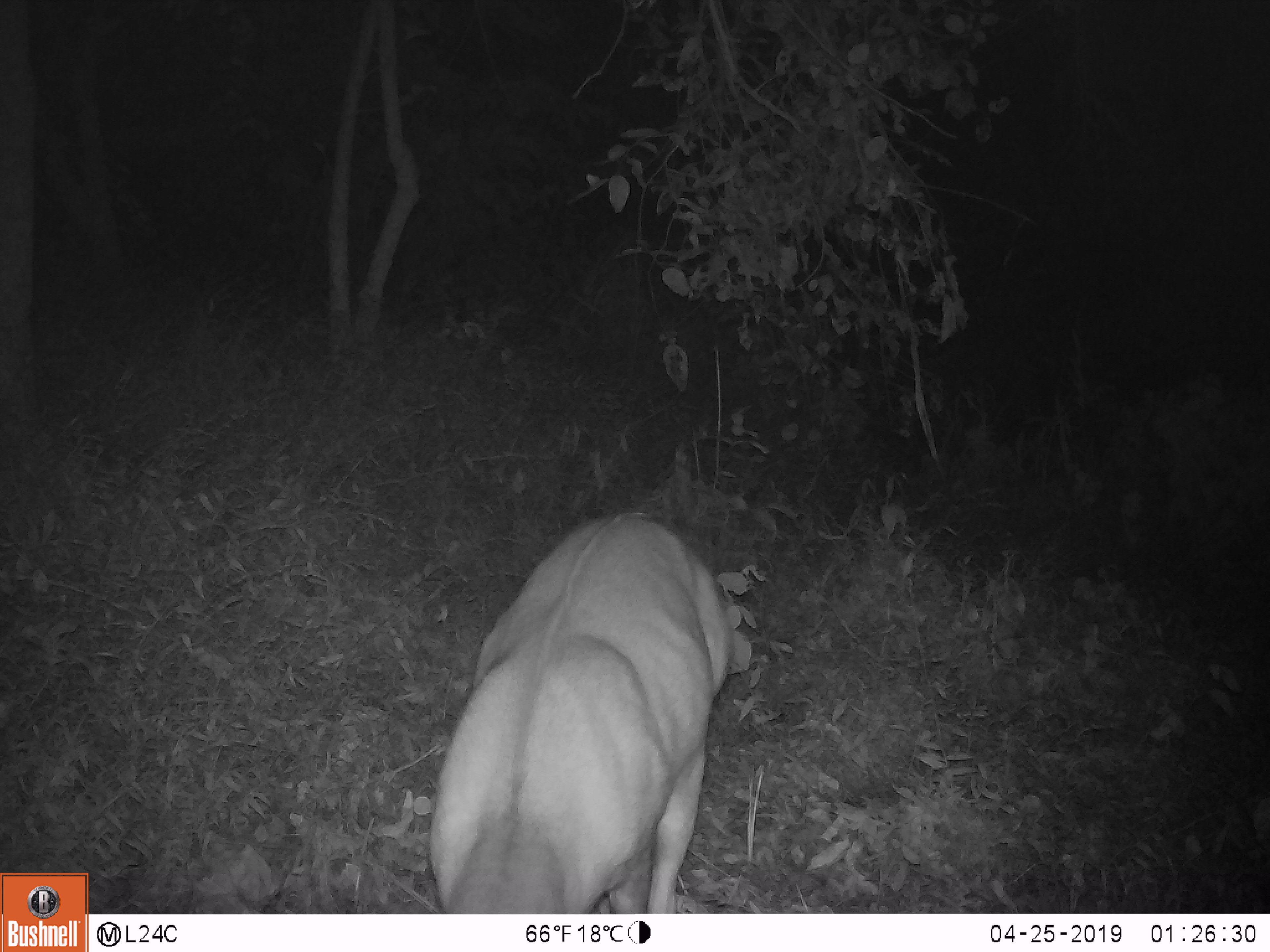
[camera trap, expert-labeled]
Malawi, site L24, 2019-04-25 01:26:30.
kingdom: Animalia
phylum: Chordata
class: Mammalia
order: Artiodactyla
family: Bovidae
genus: Tragelaphus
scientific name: Tragelaphus sylvaticus sylvaticus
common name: cape bushbuck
Cape bushbuck (Tragelaphus sylvaticus sylvaticus), count 1.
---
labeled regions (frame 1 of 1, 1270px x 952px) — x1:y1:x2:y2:
cape bushbuck: 408:496:752:908